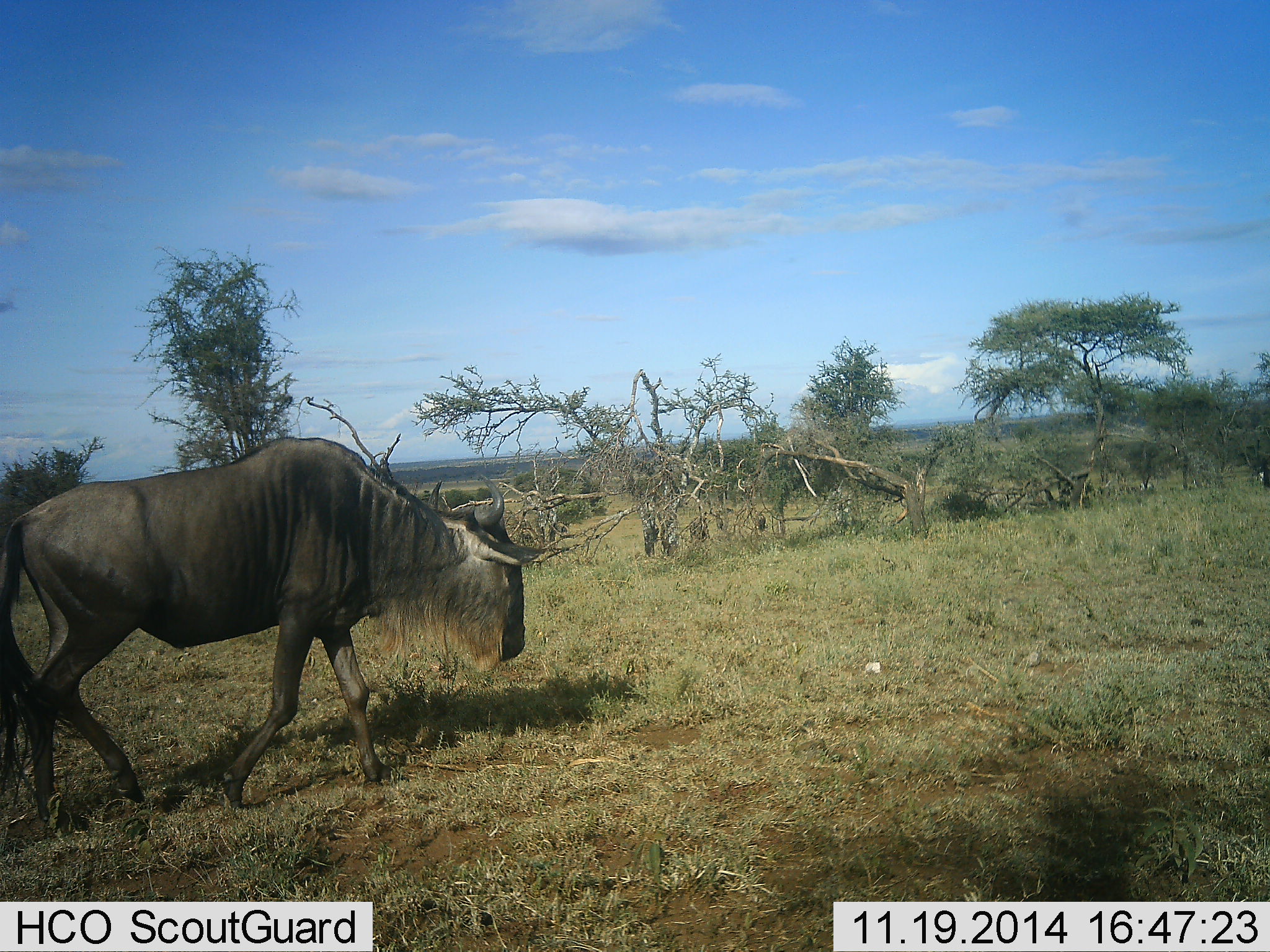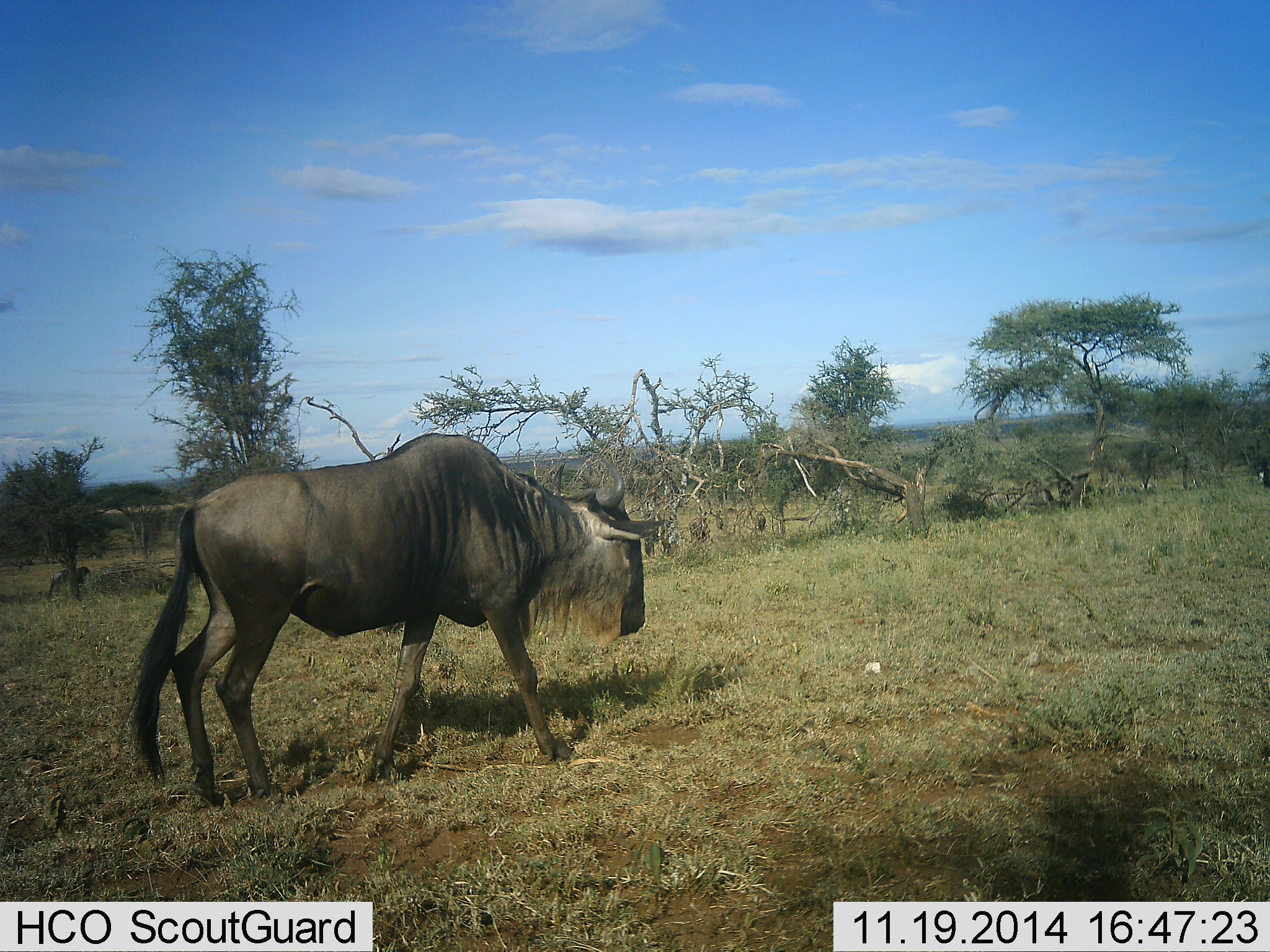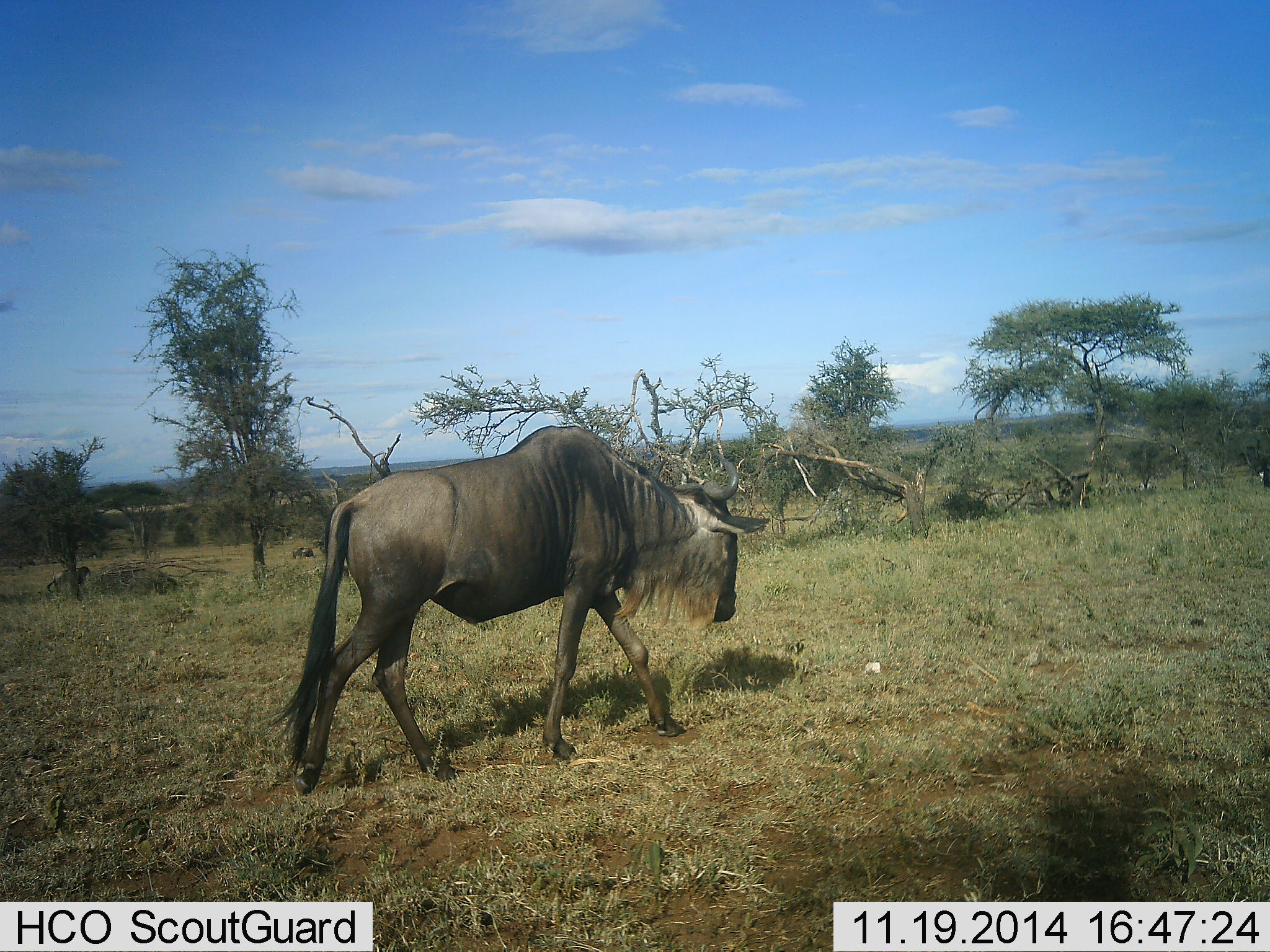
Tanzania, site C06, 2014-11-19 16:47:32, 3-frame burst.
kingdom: Animalia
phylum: Chordata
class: Mammalia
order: Artiodactyla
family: Bovidae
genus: Connochaetes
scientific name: Connochaetes taurinus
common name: blue wildebeest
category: wildebeest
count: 1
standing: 10%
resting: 0%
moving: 90%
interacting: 0%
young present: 0%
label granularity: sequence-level